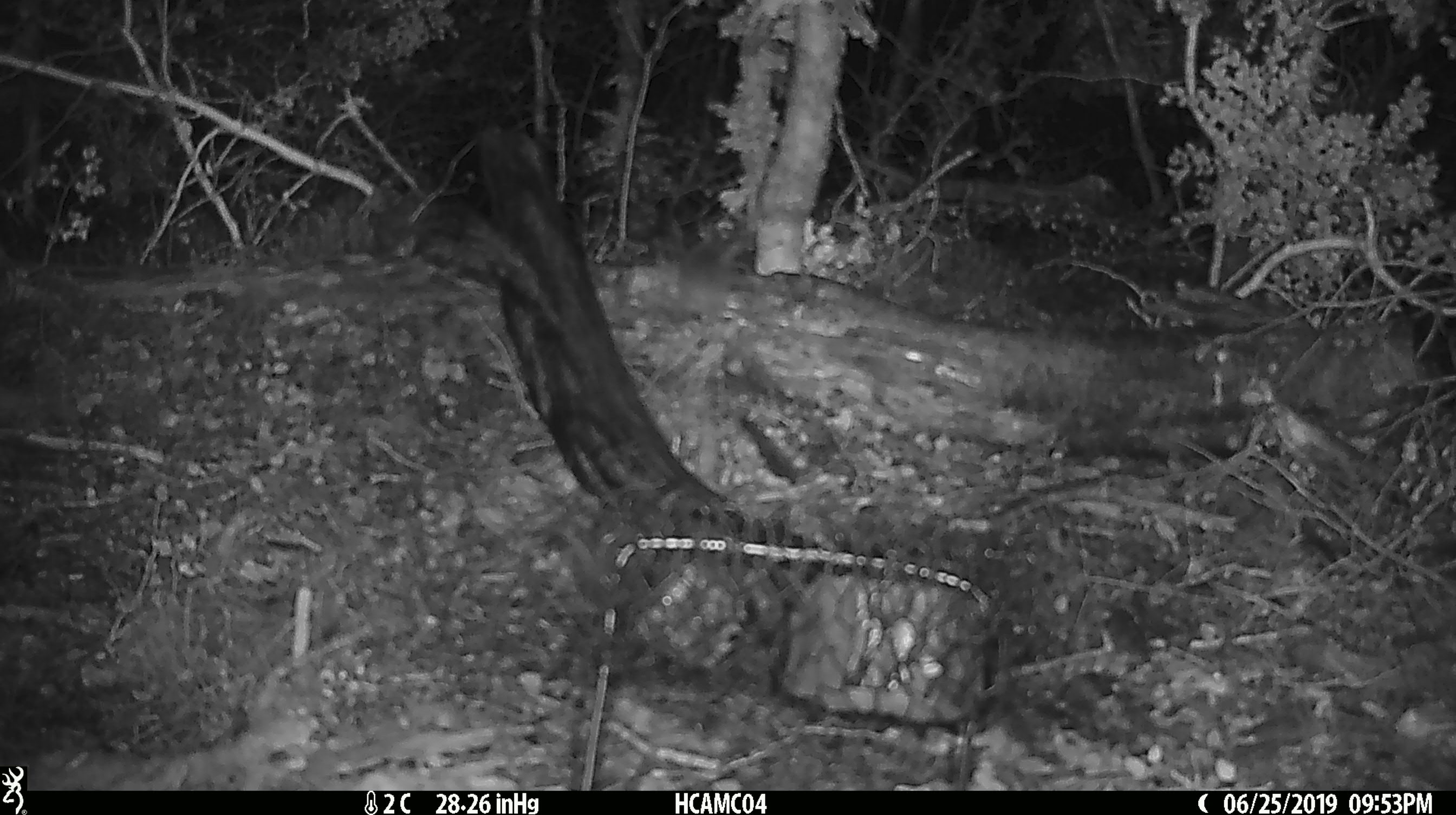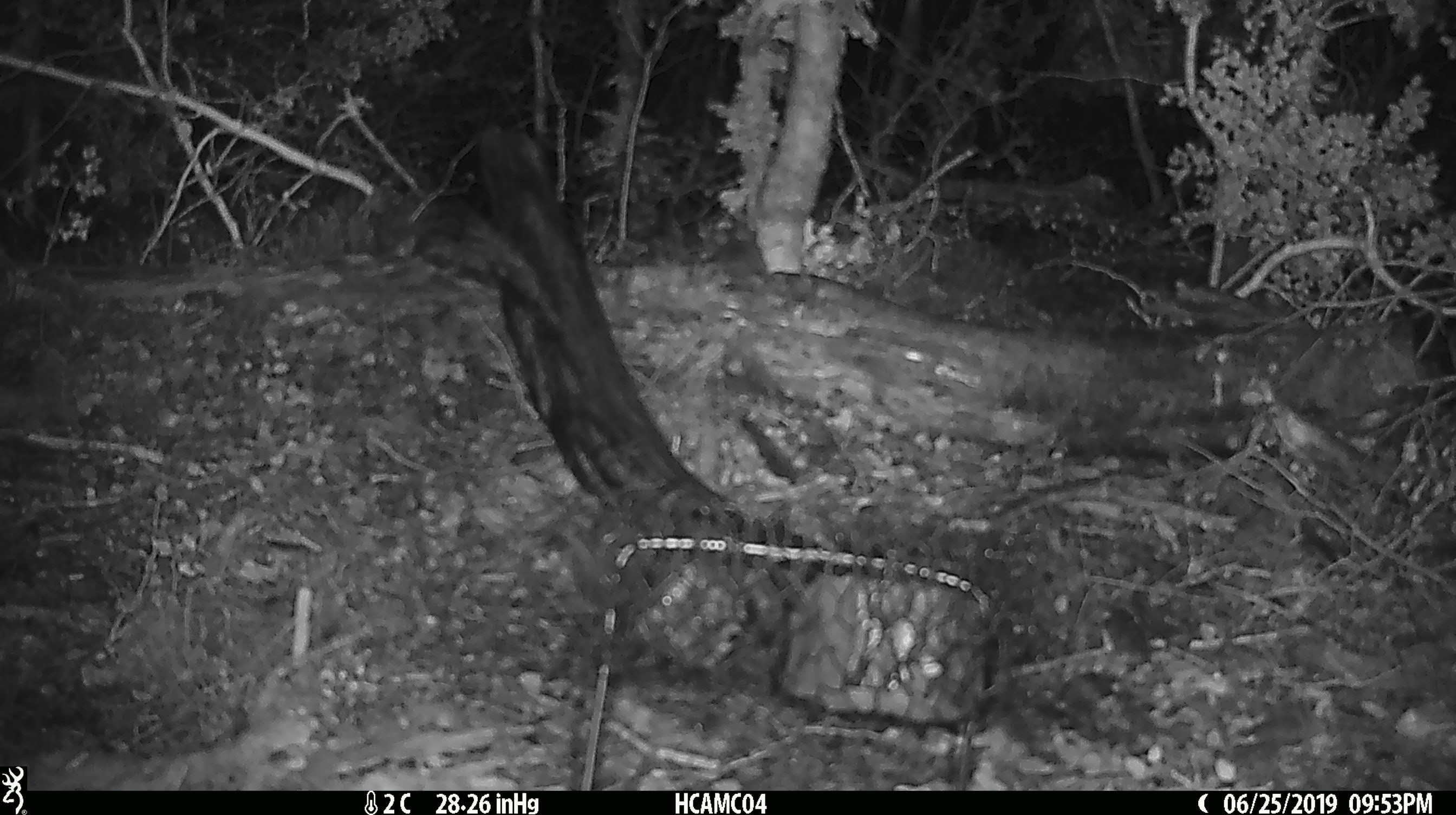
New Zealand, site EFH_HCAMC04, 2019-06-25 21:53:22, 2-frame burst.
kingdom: Animalia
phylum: Chordata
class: Mammalia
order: Rodentia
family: Muridae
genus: Mus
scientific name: Mus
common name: mouse